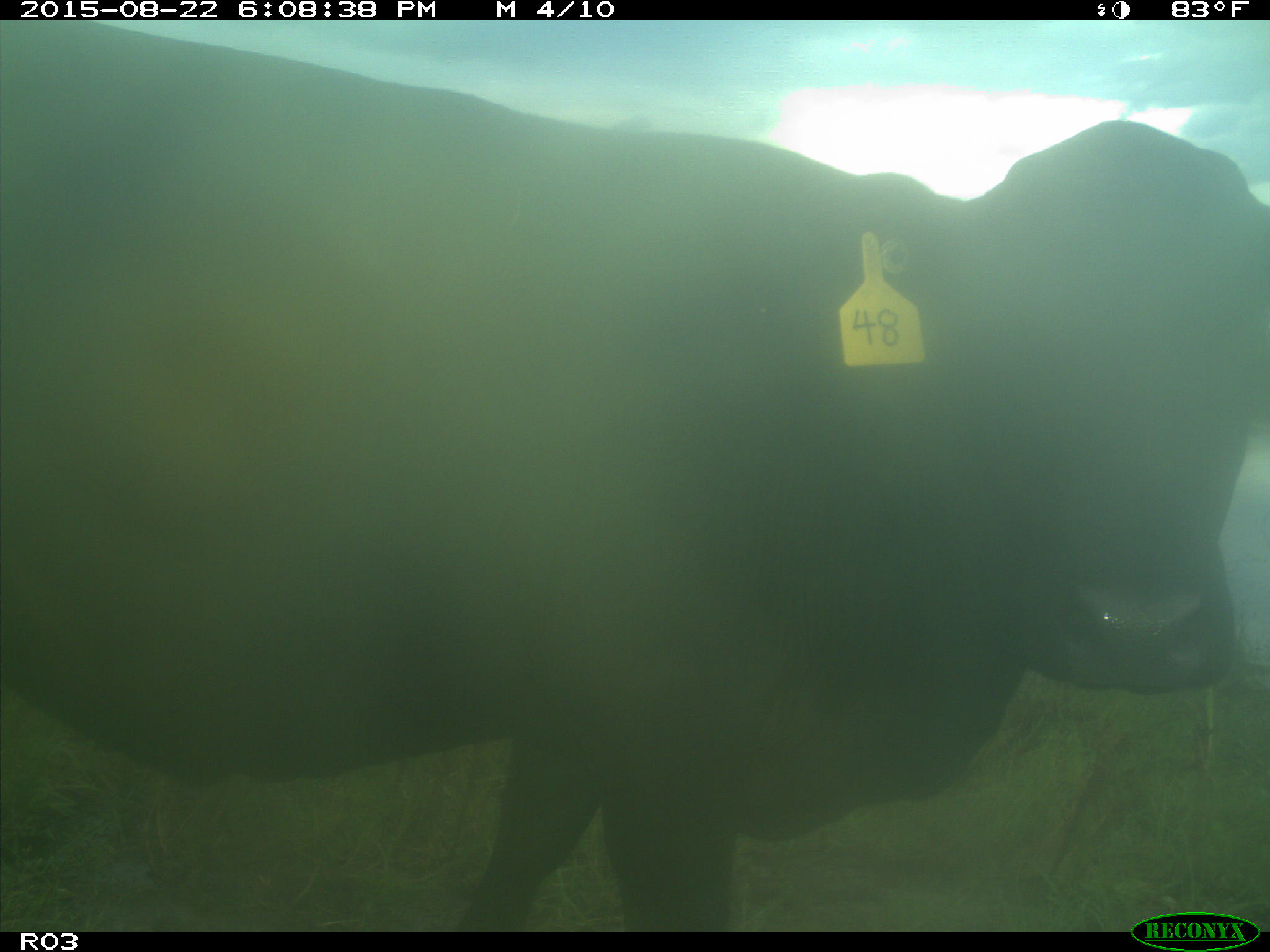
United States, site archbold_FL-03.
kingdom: Animalia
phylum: Chordata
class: Mammalia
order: Artiodactyla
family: Bovidae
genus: Bos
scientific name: Bos taurus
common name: domestic cow